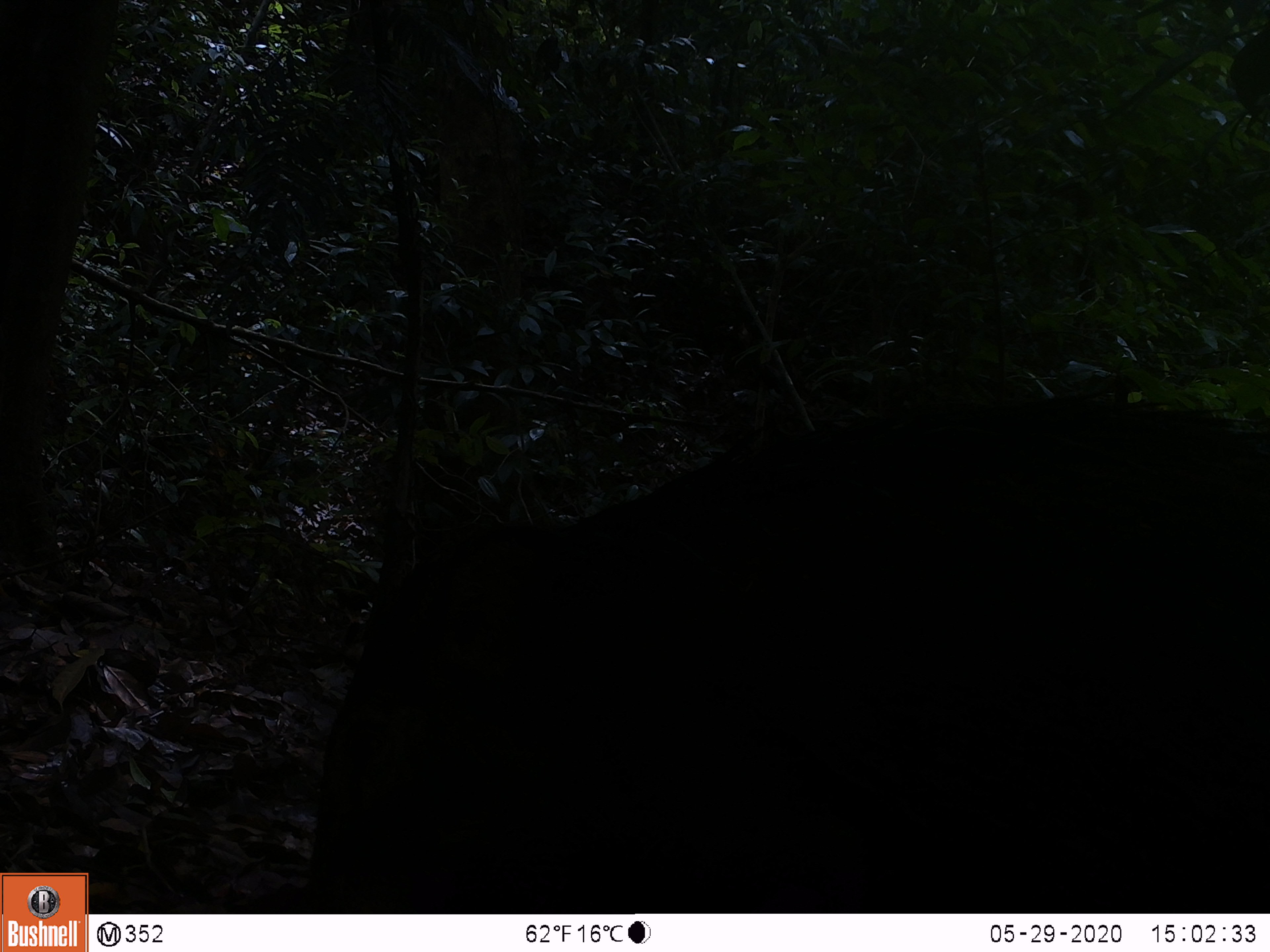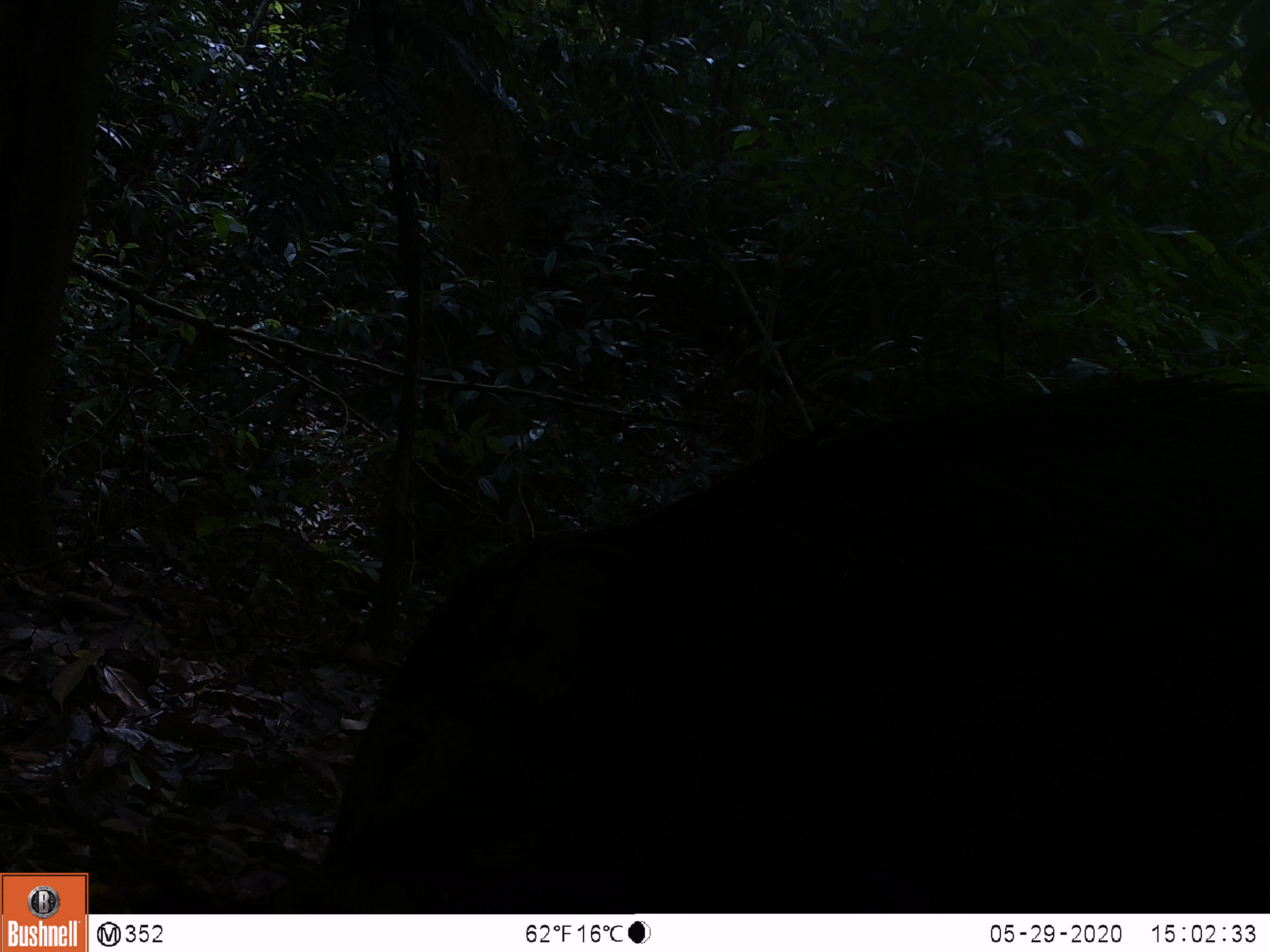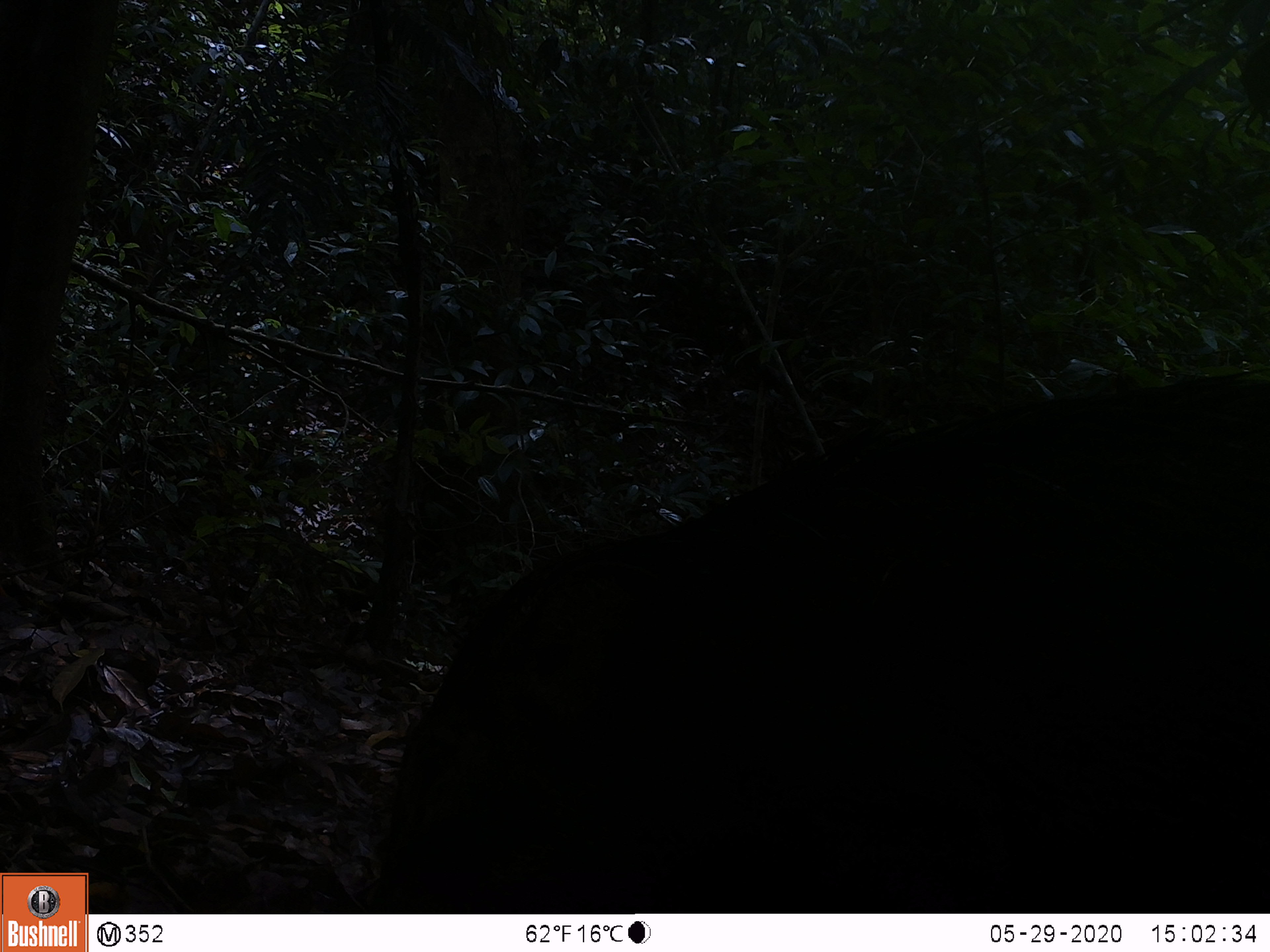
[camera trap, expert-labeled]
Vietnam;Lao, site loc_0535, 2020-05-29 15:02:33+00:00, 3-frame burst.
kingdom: Animalia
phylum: Chordata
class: Mammalia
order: Artiodactyla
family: Suidae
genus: Sus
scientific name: Sus scrofa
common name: eurasian wild pig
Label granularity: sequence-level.